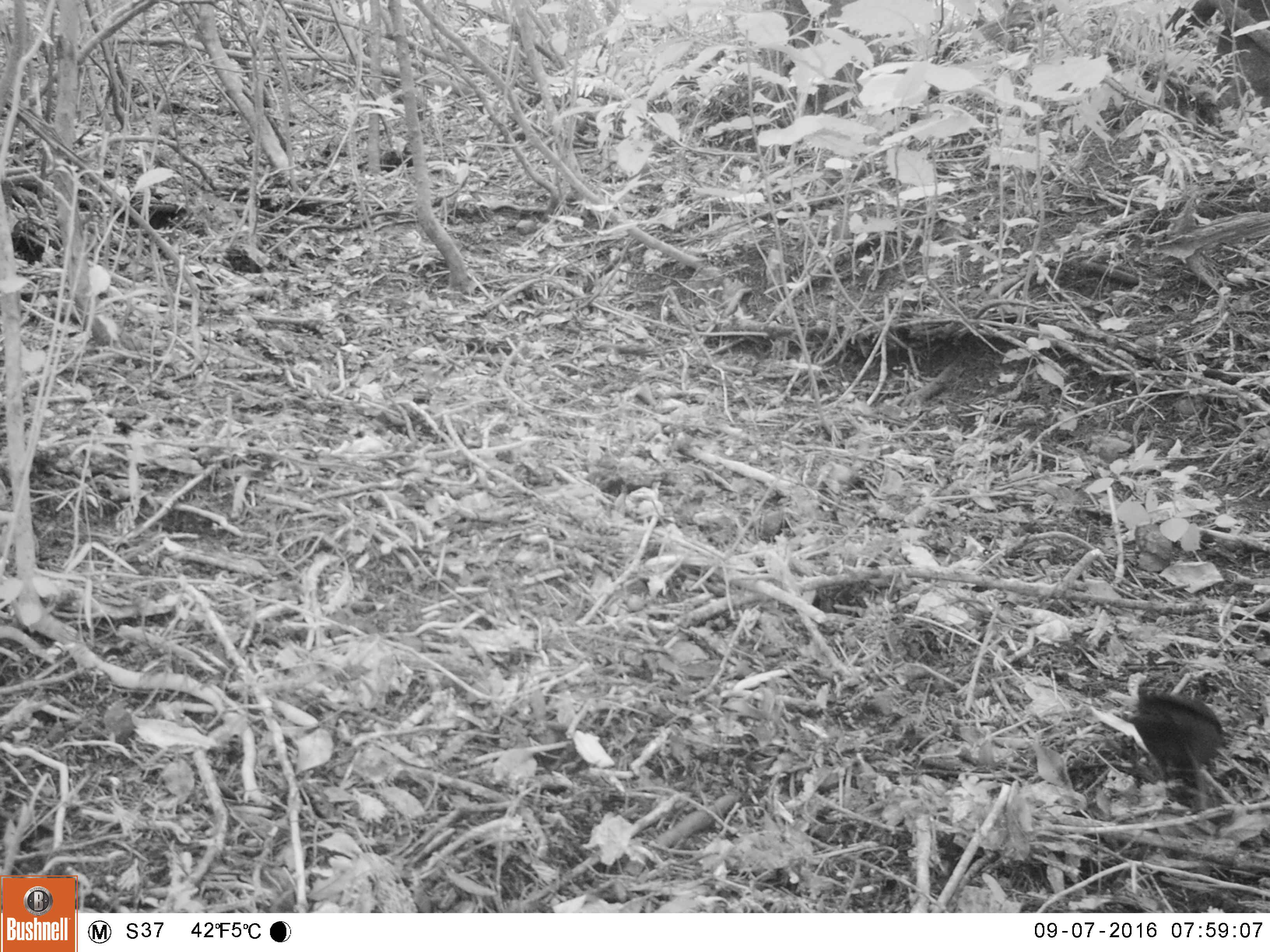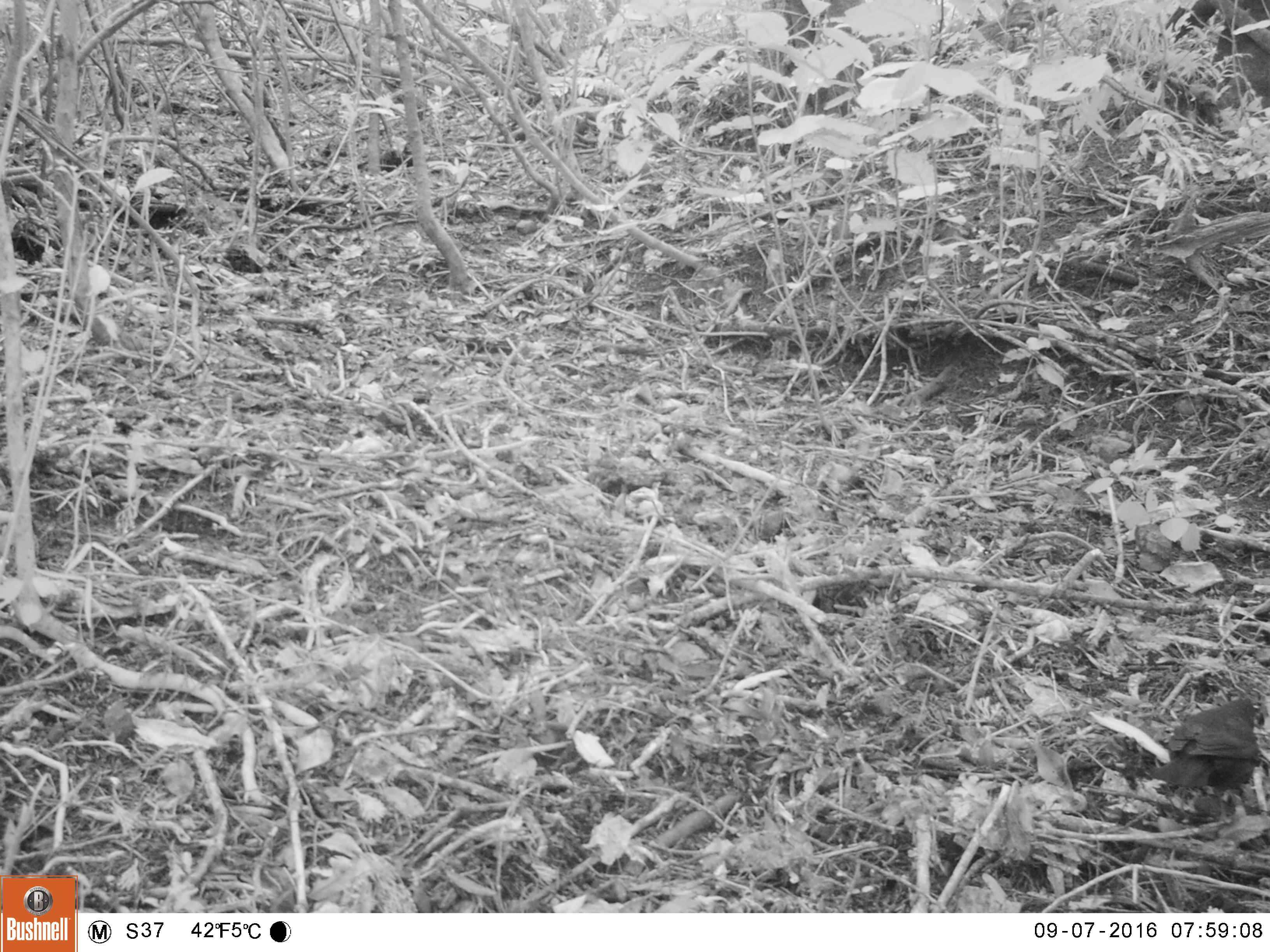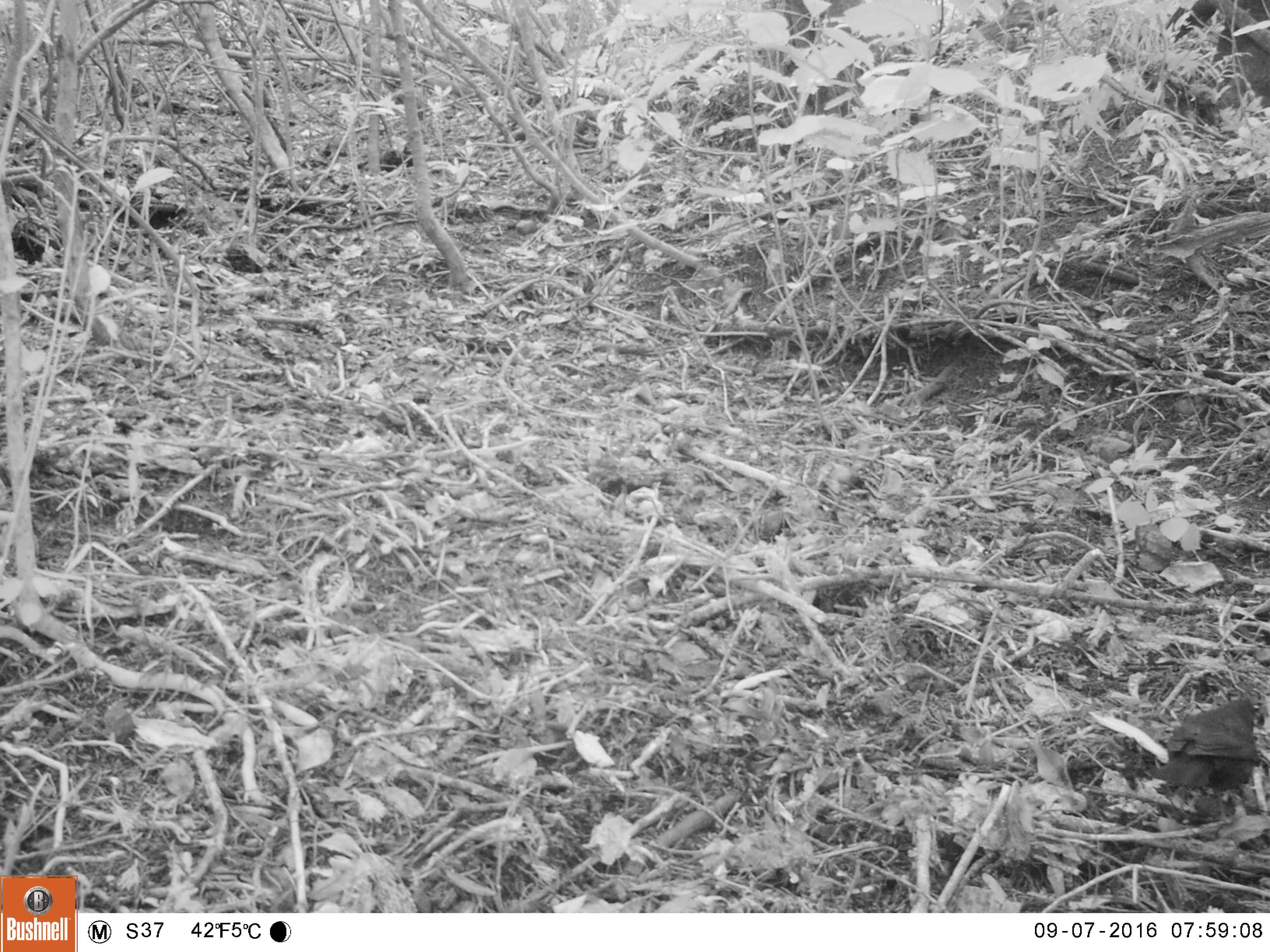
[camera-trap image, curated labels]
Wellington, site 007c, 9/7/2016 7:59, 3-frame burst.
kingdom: Animalia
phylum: Chordata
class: Aves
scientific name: Aves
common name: bird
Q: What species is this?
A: Bird (Aves).